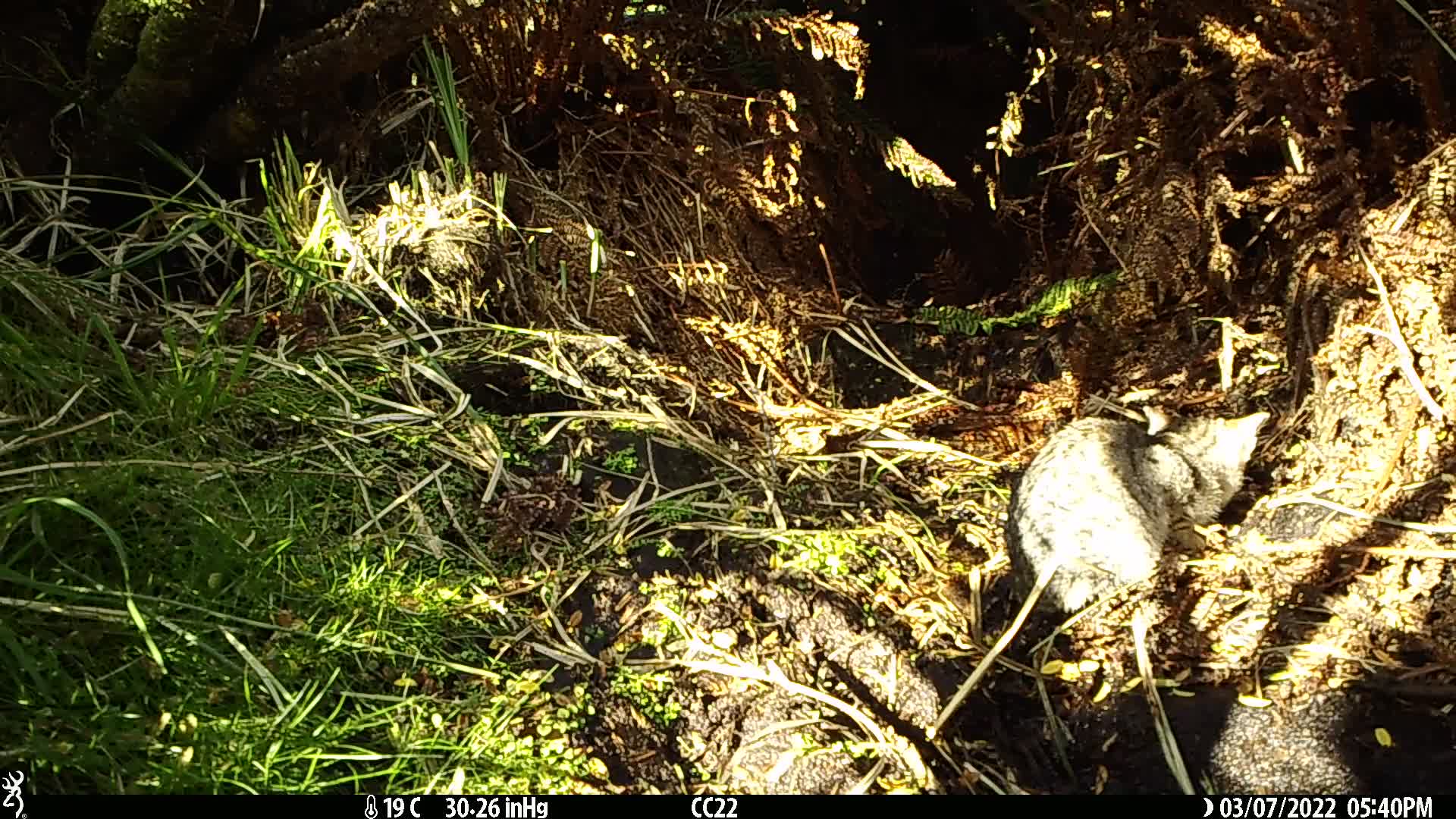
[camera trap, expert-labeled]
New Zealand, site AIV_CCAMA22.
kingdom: Animalia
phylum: Chordata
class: Mammalia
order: Carnivora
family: Felidae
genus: Felis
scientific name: Felis catus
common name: domestic cat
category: cat